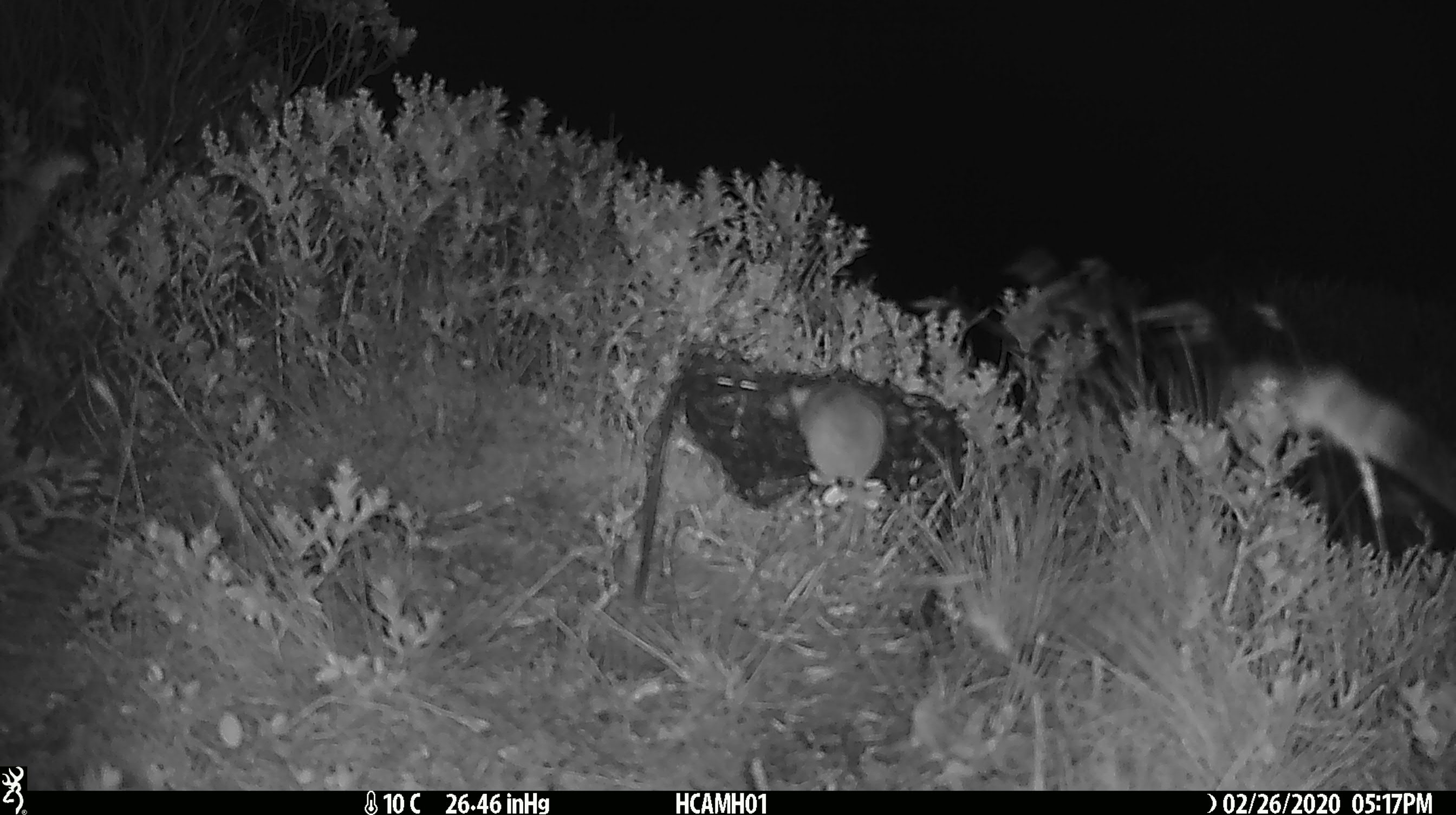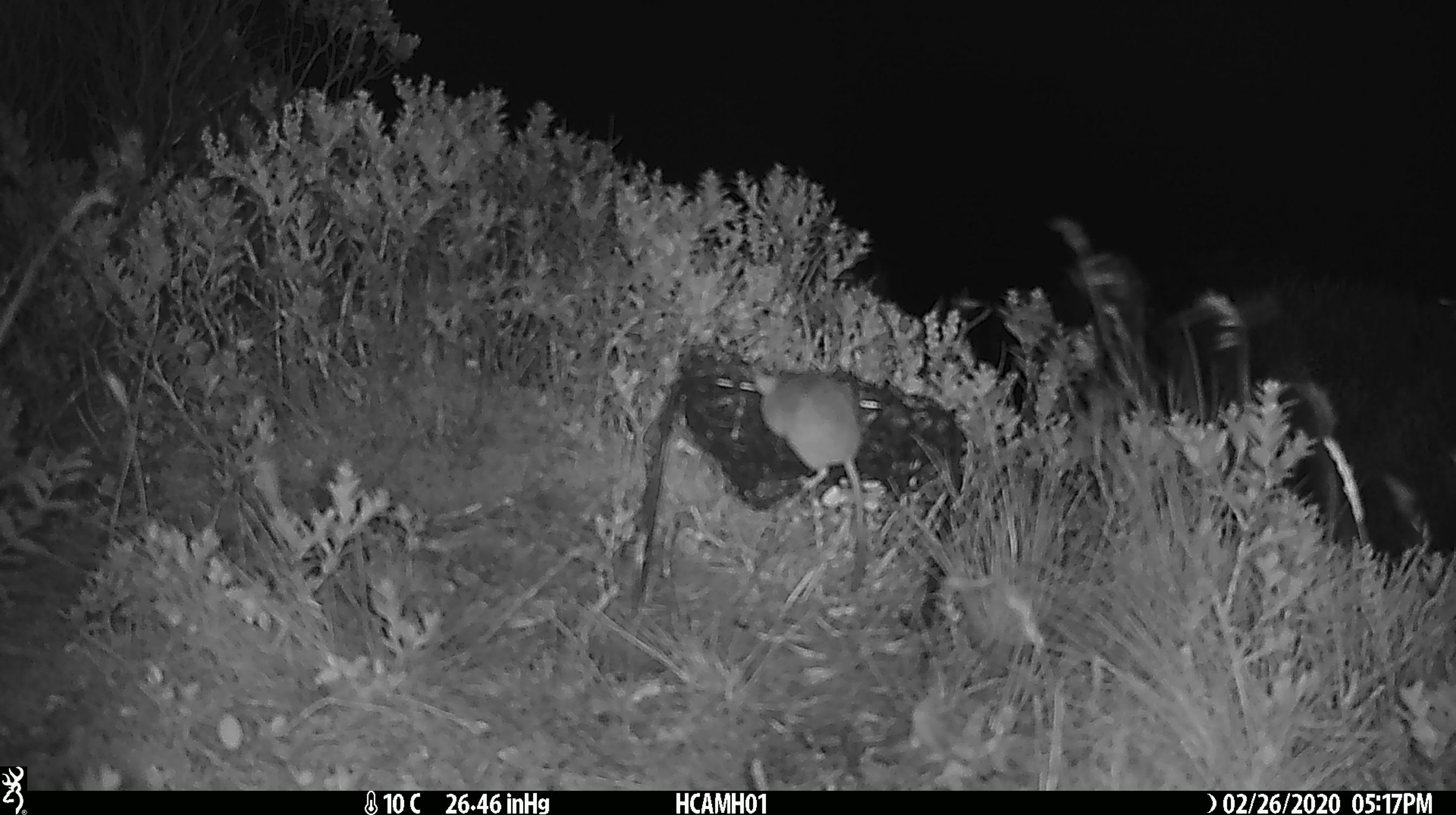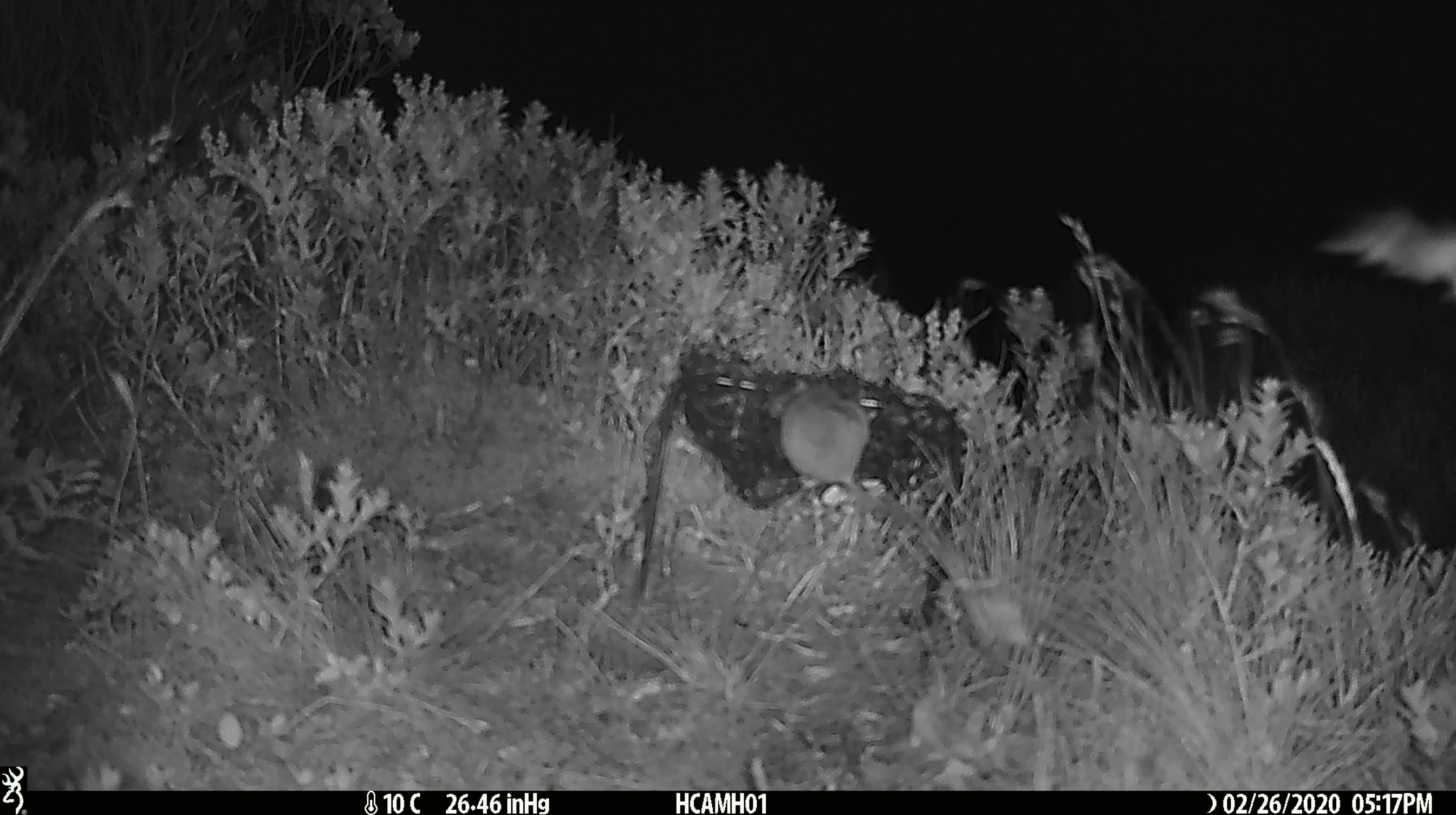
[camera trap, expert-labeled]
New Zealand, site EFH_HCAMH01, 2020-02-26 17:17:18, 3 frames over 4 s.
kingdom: Animalia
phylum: Chordata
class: Mammalia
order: Rodentia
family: Muridae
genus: Mus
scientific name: Mus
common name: mouse